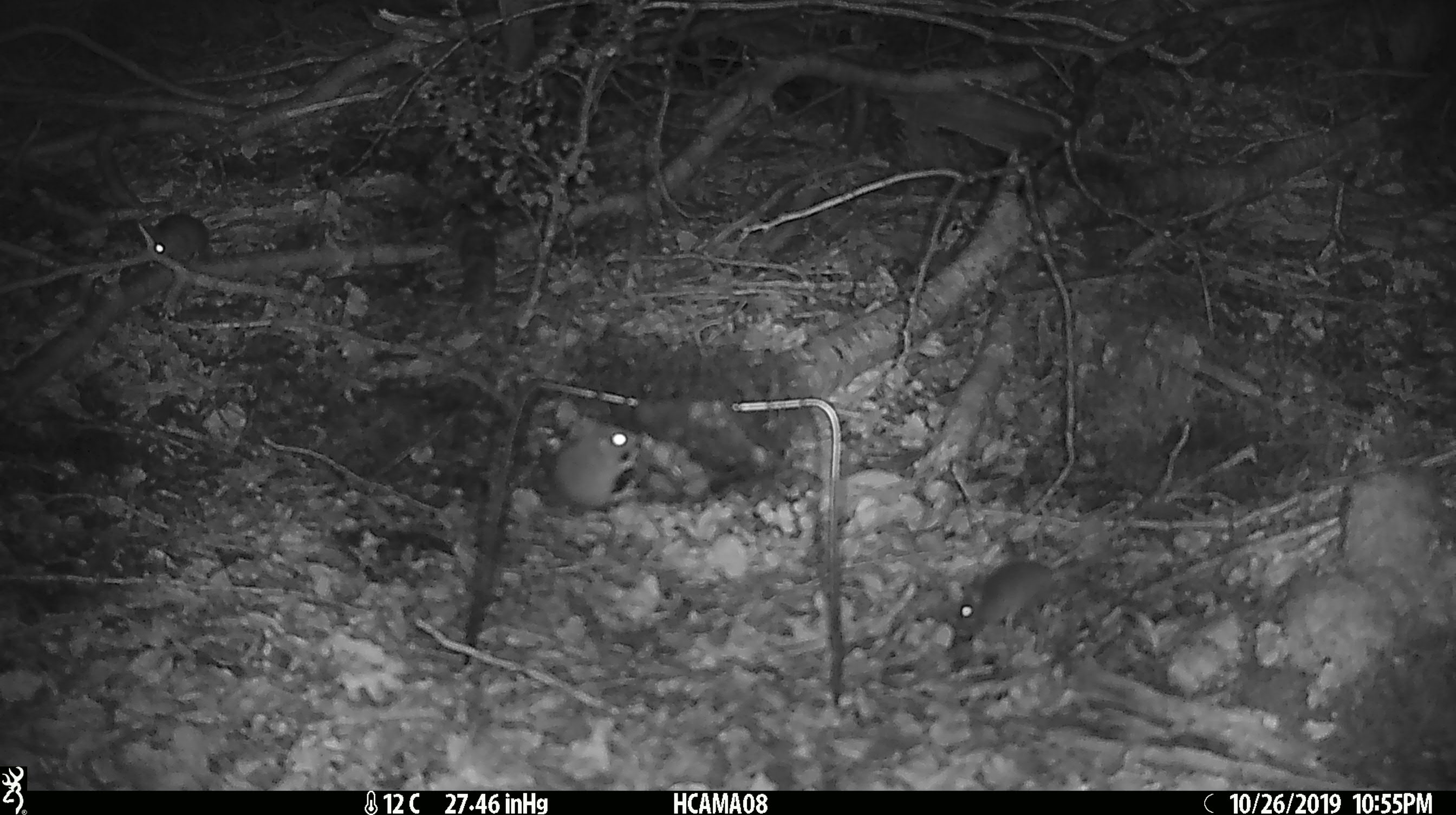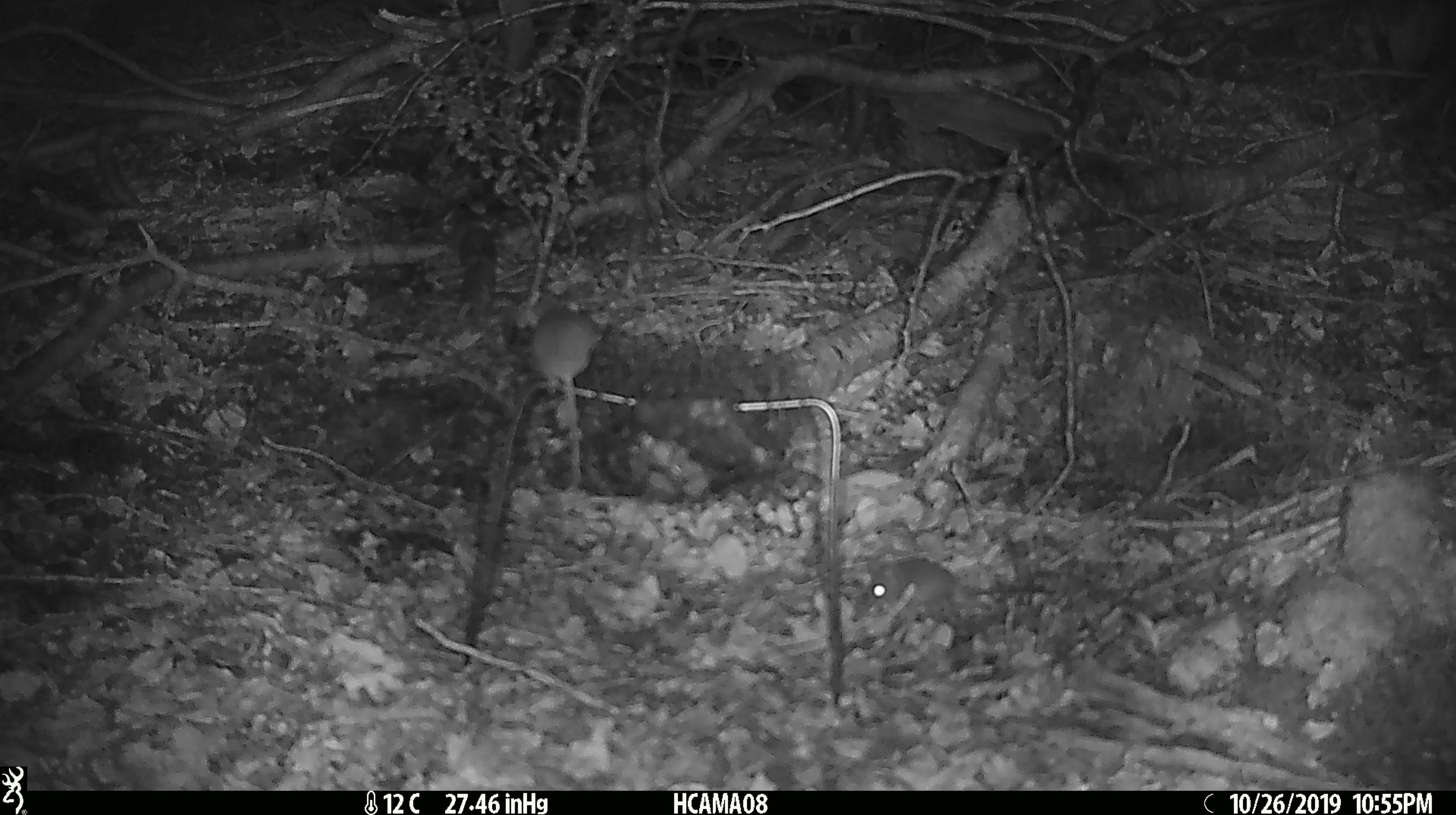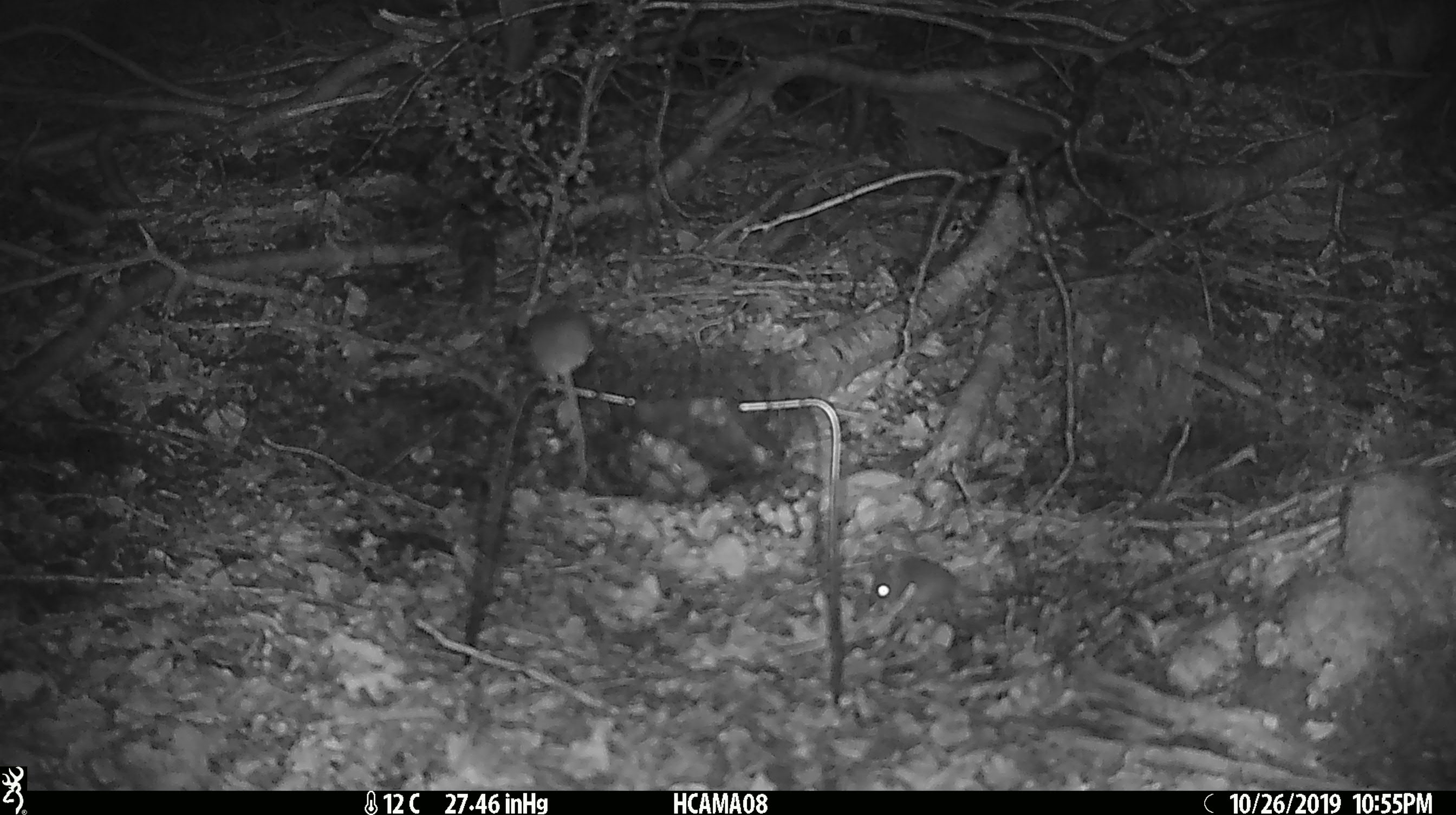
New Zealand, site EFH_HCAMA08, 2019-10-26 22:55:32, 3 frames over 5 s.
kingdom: Animalia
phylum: Chordata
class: Mammalia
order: Rodentia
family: Muridae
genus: Mus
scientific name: Mus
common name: mouse